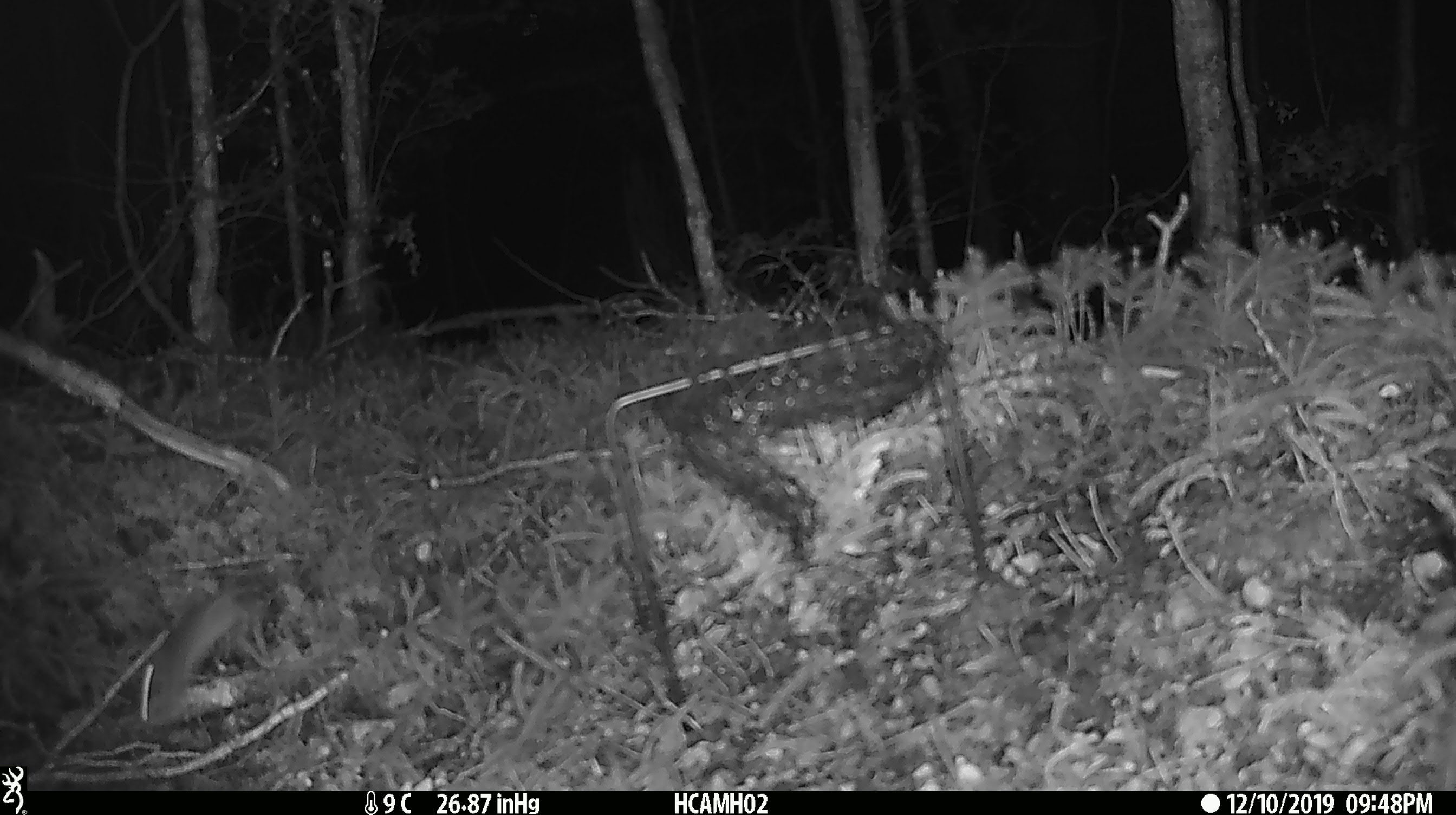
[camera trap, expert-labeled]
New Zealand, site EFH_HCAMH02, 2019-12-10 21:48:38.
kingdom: Animalia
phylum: Chordata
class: Mammalia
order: Rodentia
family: Muridae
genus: Mus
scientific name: Mus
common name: mouse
Mouse (Mus).